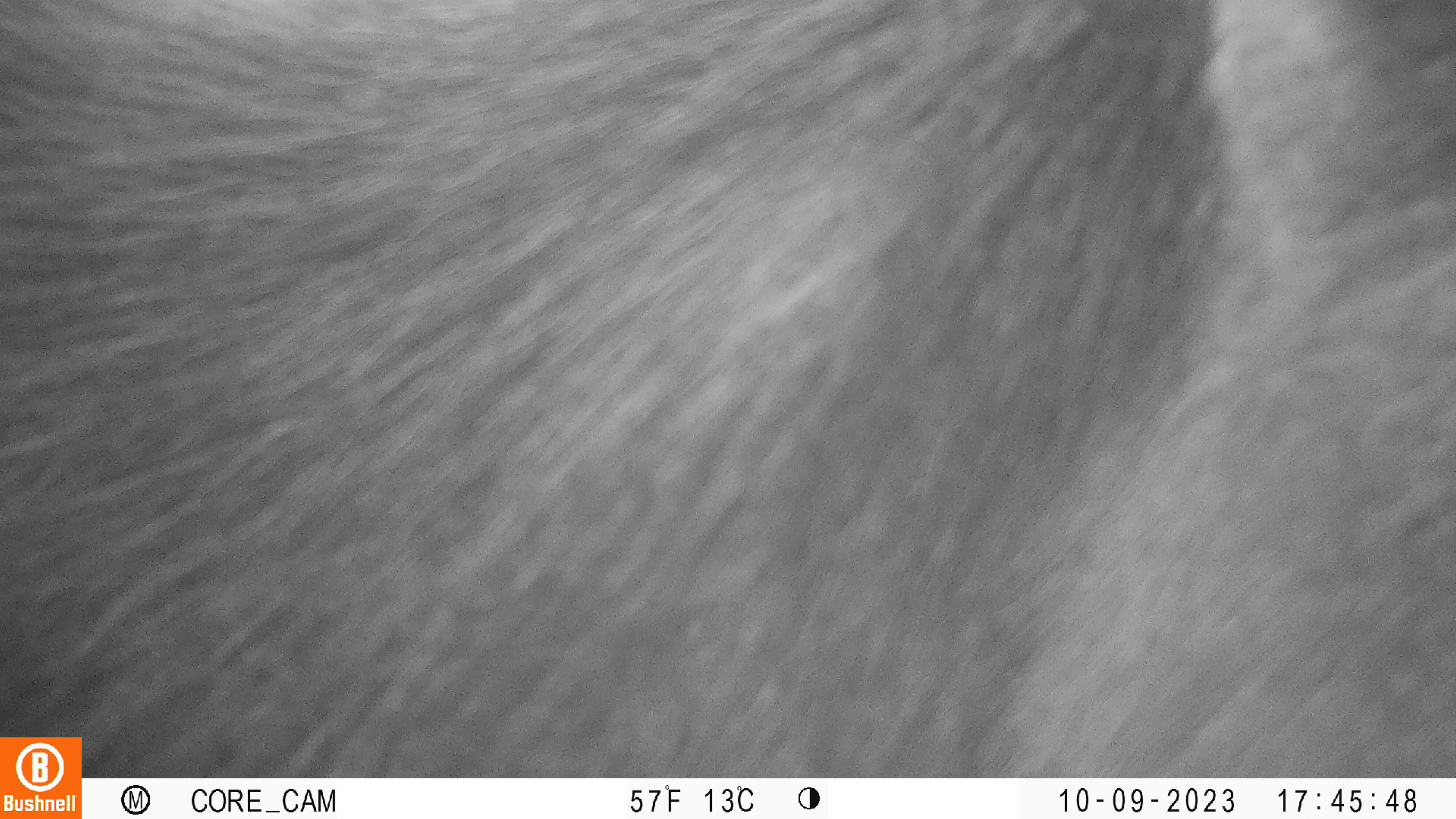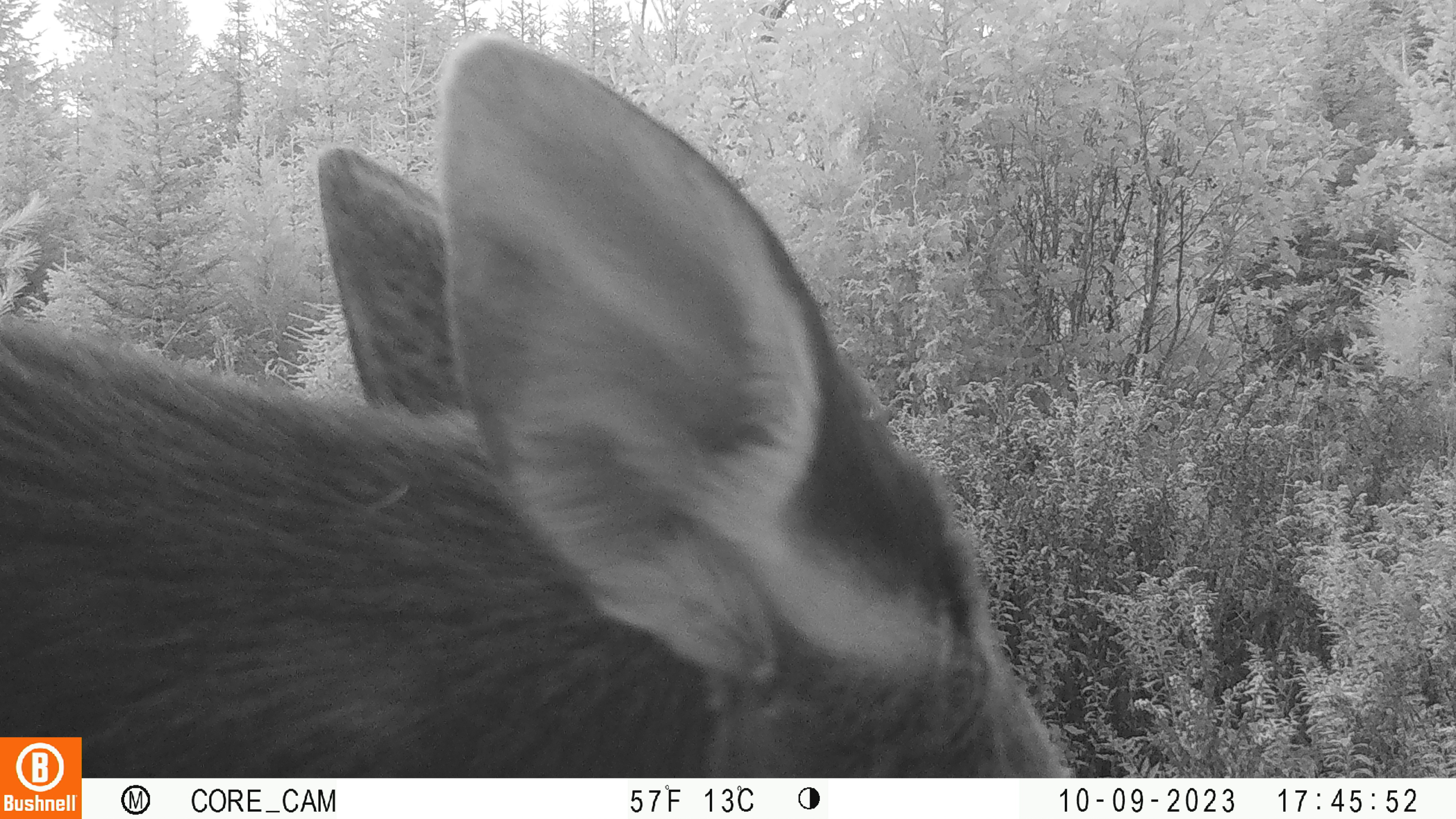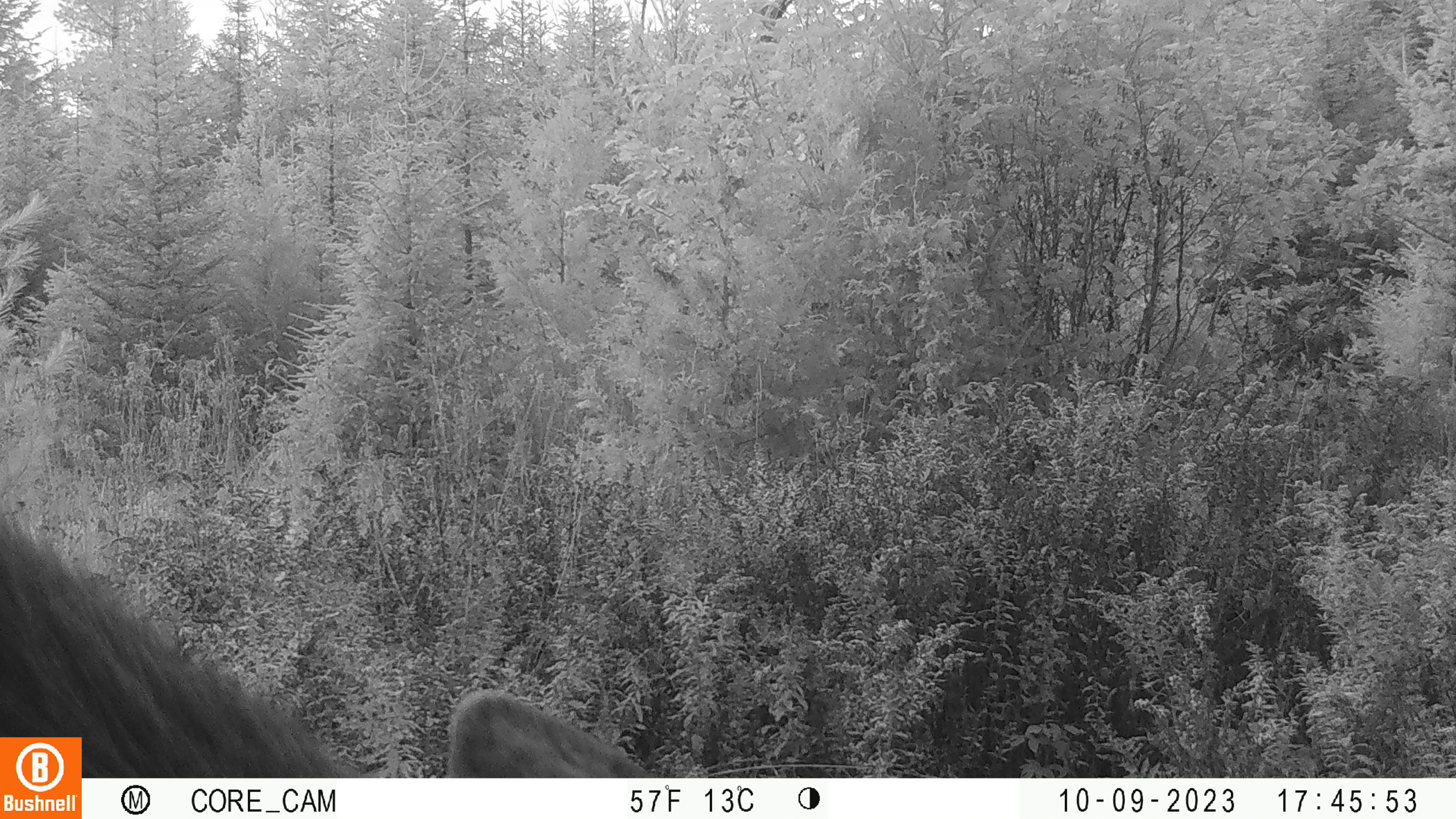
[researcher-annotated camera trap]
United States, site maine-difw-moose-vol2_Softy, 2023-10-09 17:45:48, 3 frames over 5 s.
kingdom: Animalia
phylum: Chordata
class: Mammalia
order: Artiodactyla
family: Cervidae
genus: Alces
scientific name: Alces alces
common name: moose